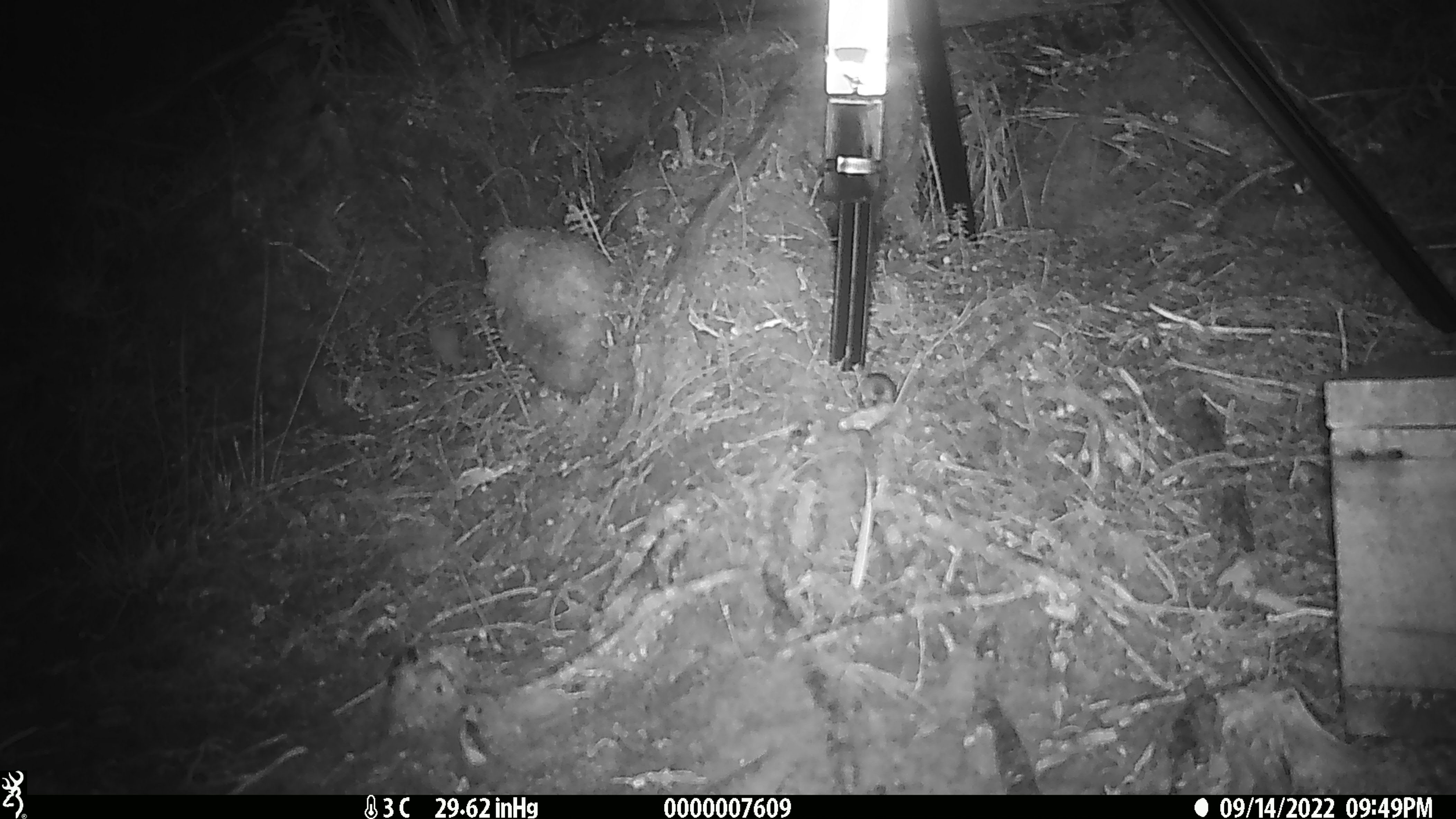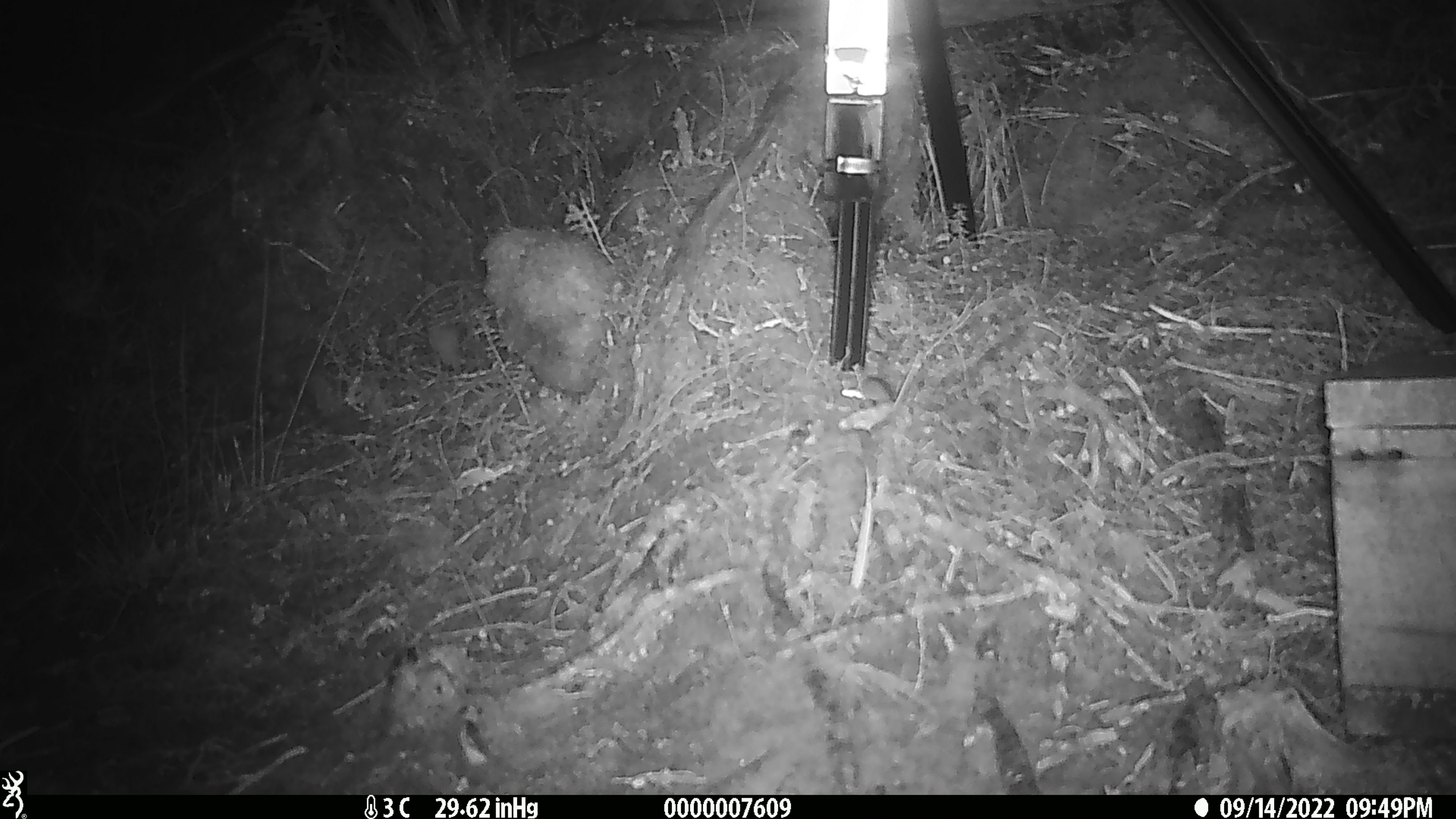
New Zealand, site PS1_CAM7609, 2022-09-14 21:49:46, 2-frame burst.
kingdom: Animalia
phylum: Chordata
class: Mammalia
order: Rodentia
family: Muridae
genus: Mus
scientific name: Mus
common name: mouse